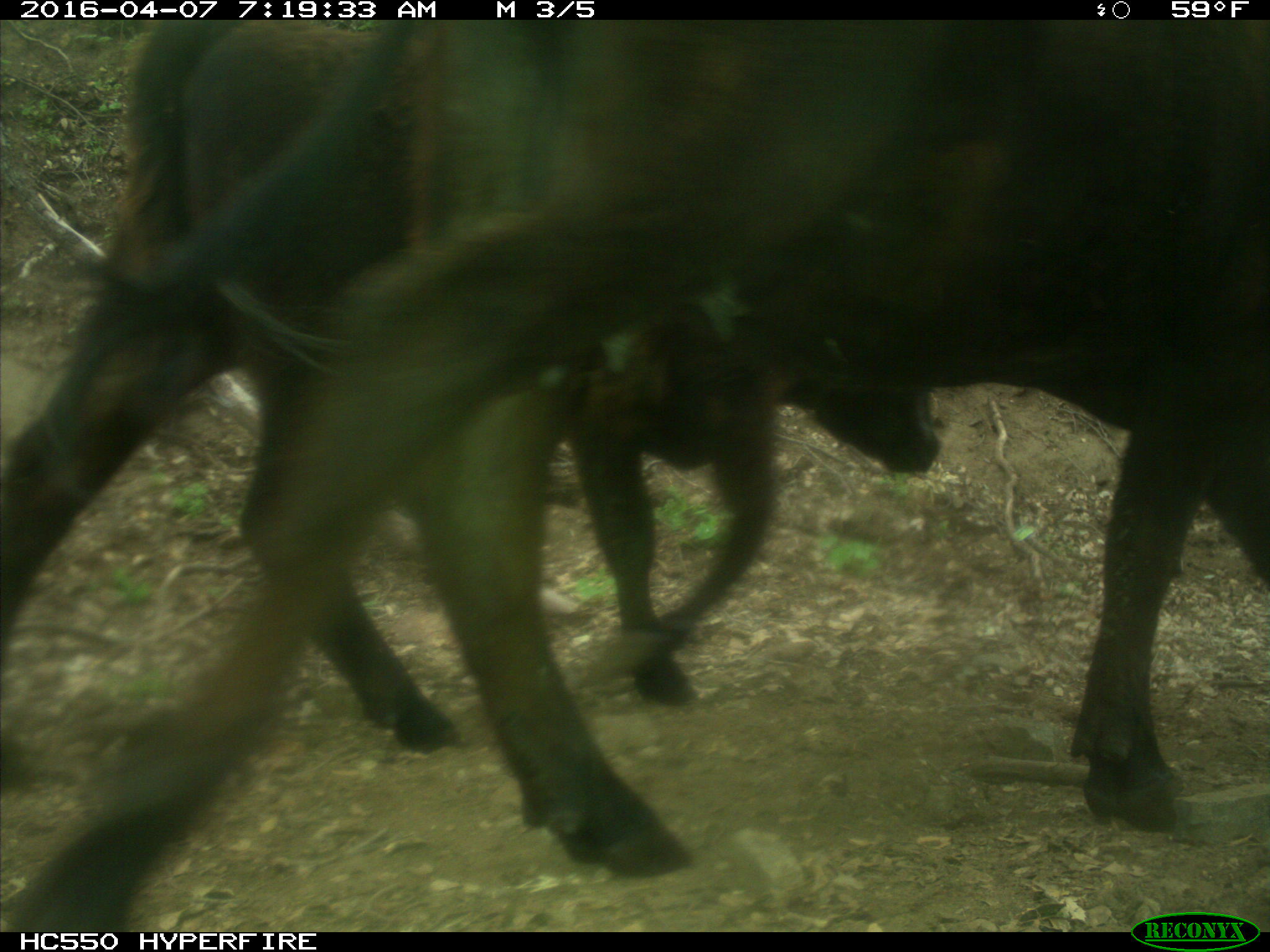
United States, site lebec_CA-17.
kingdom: Animalia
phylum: Chordata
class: Mammalia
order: Artiodactyla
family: Bovidae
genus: Bos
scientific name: Bos taurus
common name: domestic cow